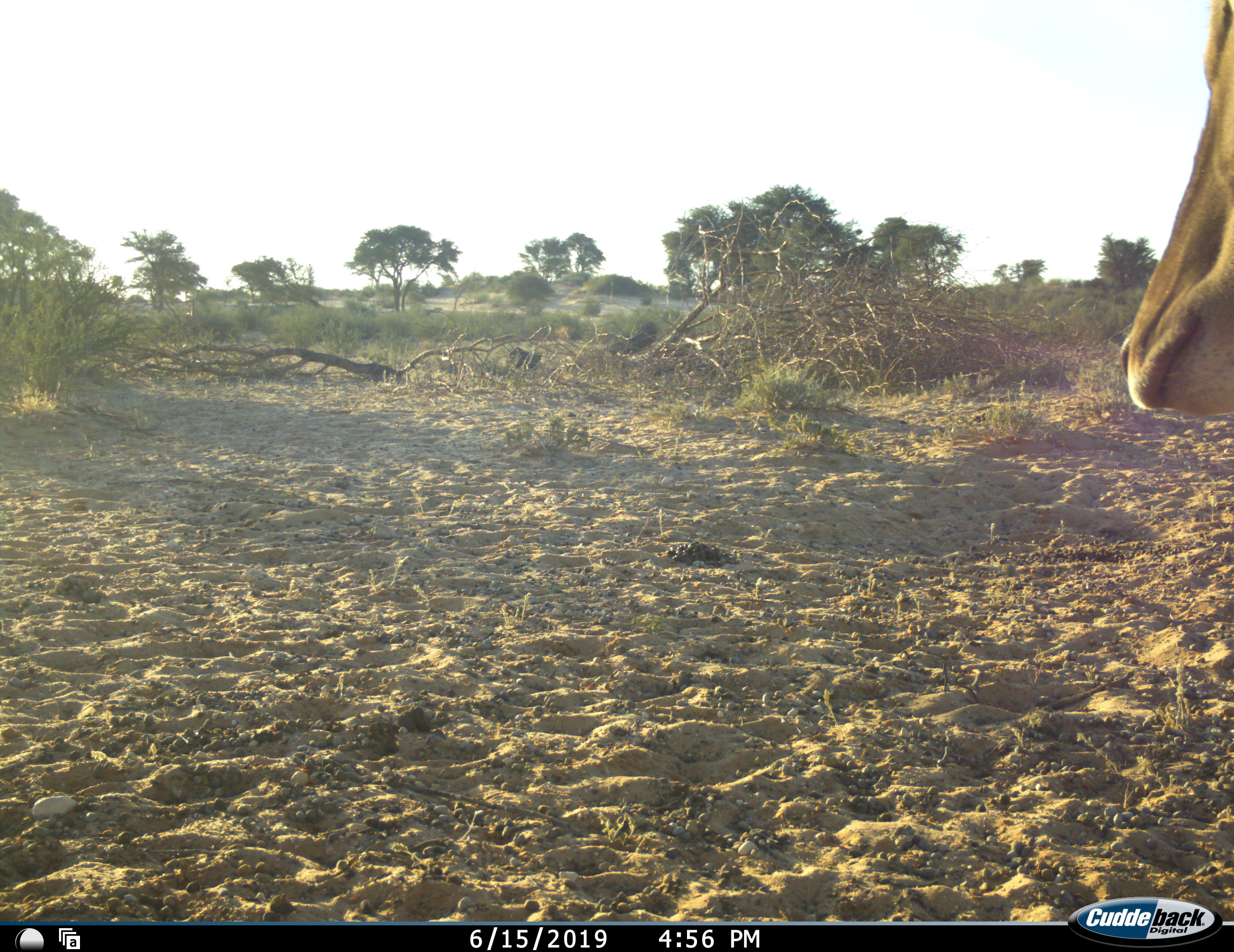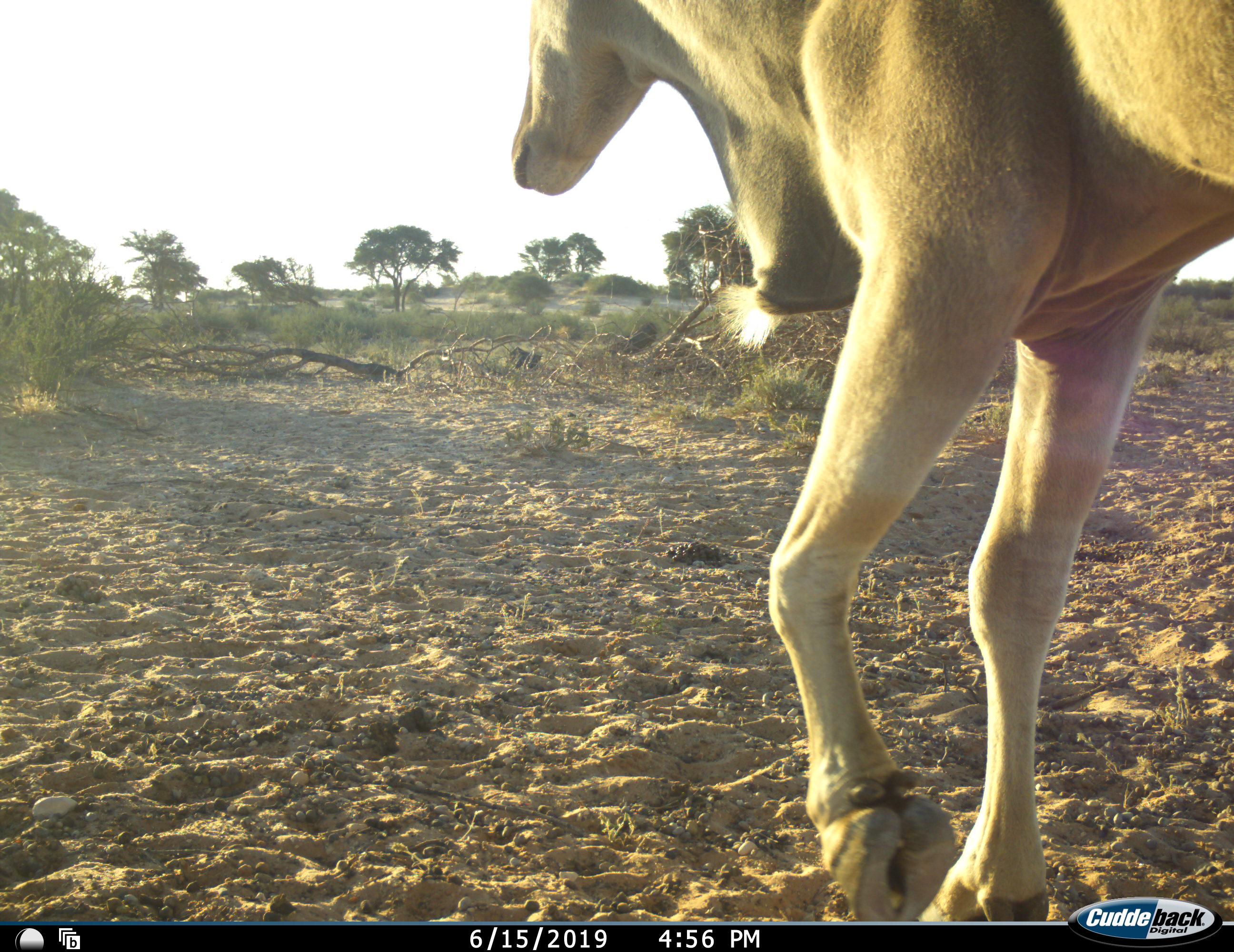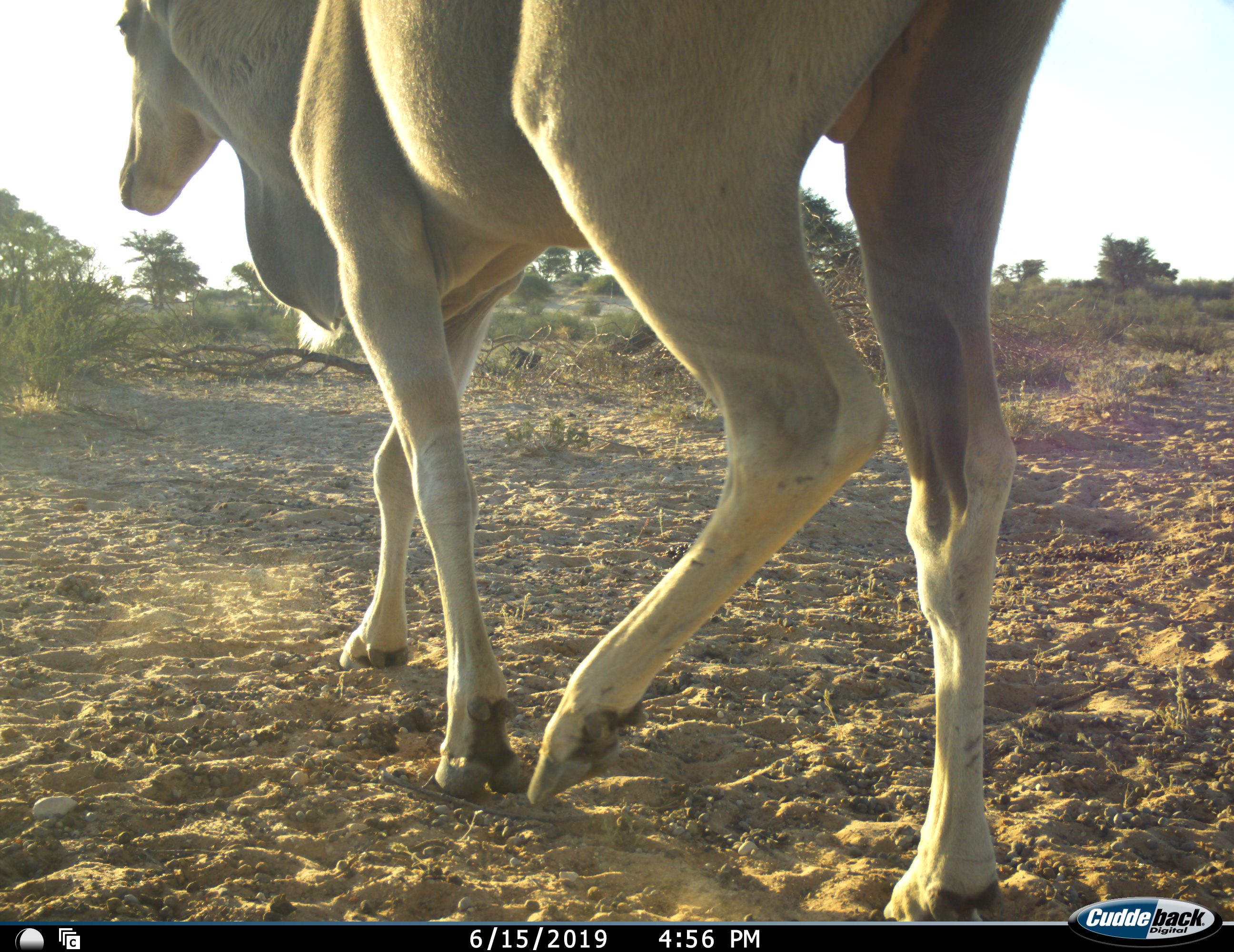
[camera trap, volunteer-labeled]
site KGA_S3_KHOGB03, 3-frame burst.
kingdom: Animalia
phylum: Chordata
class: Mammalia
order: Artiodactyla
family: Bovidae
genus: Tragelaphus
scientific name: Tragelaphus oryx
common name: eland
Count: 1.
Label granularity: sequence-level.